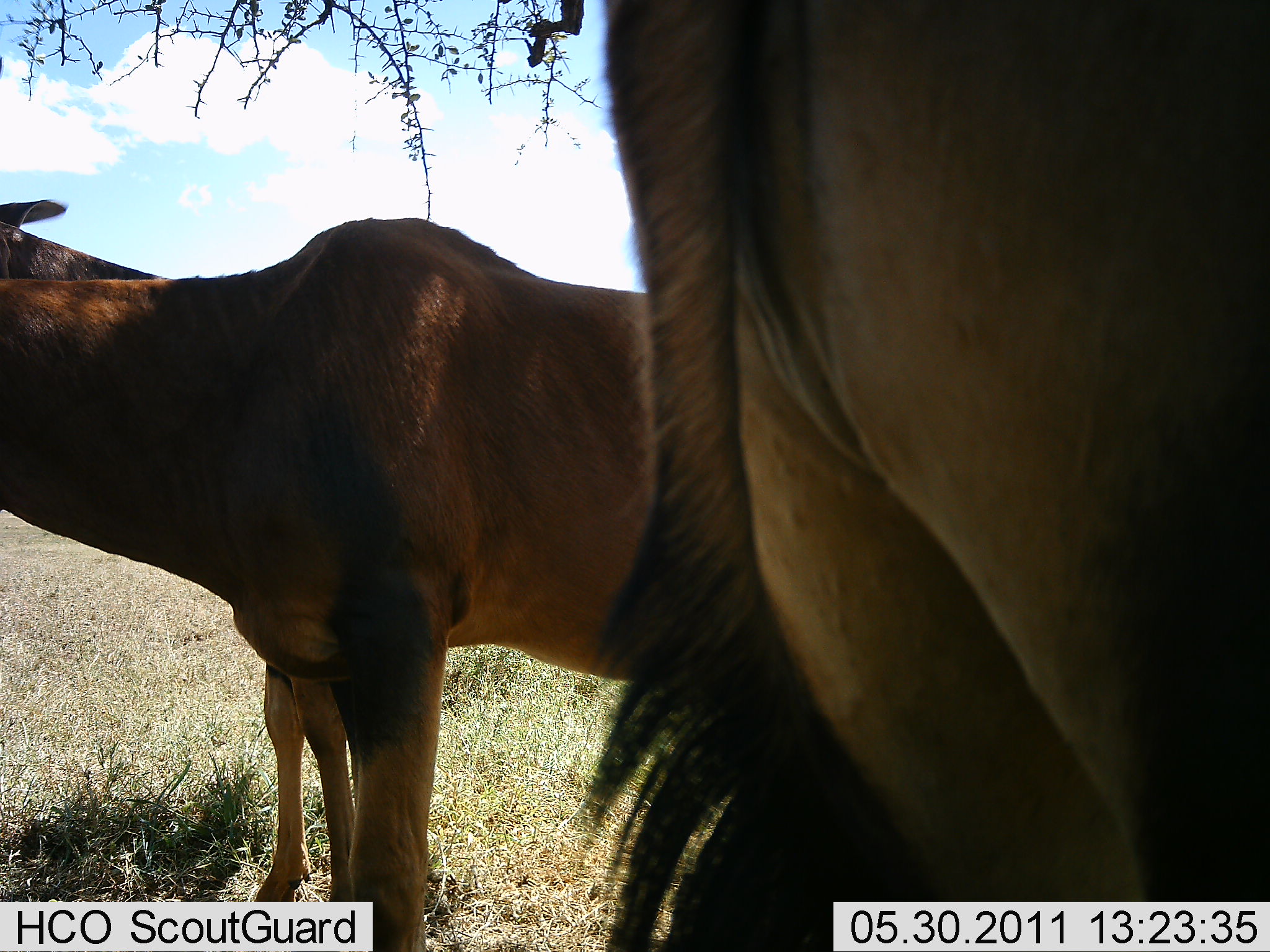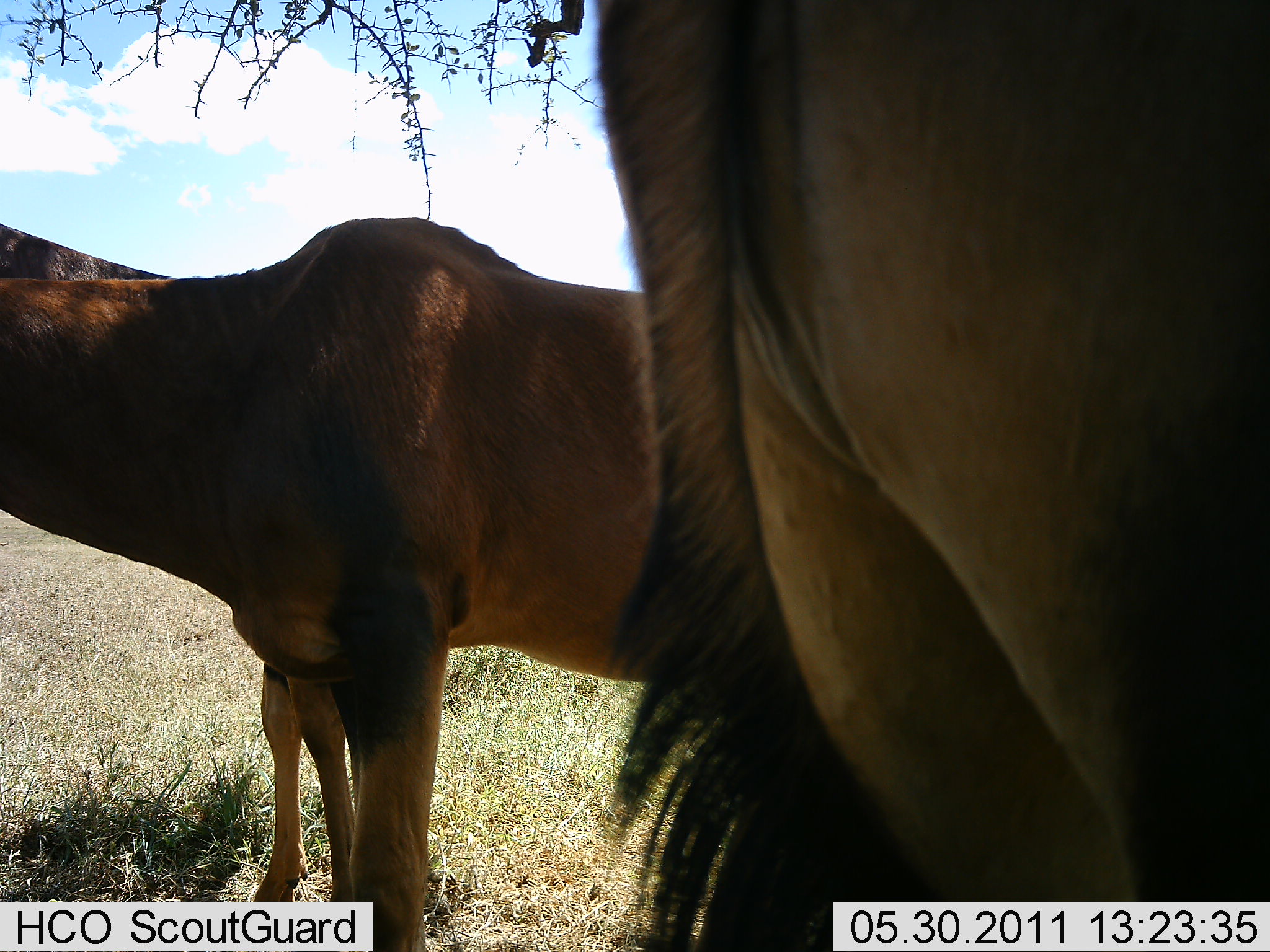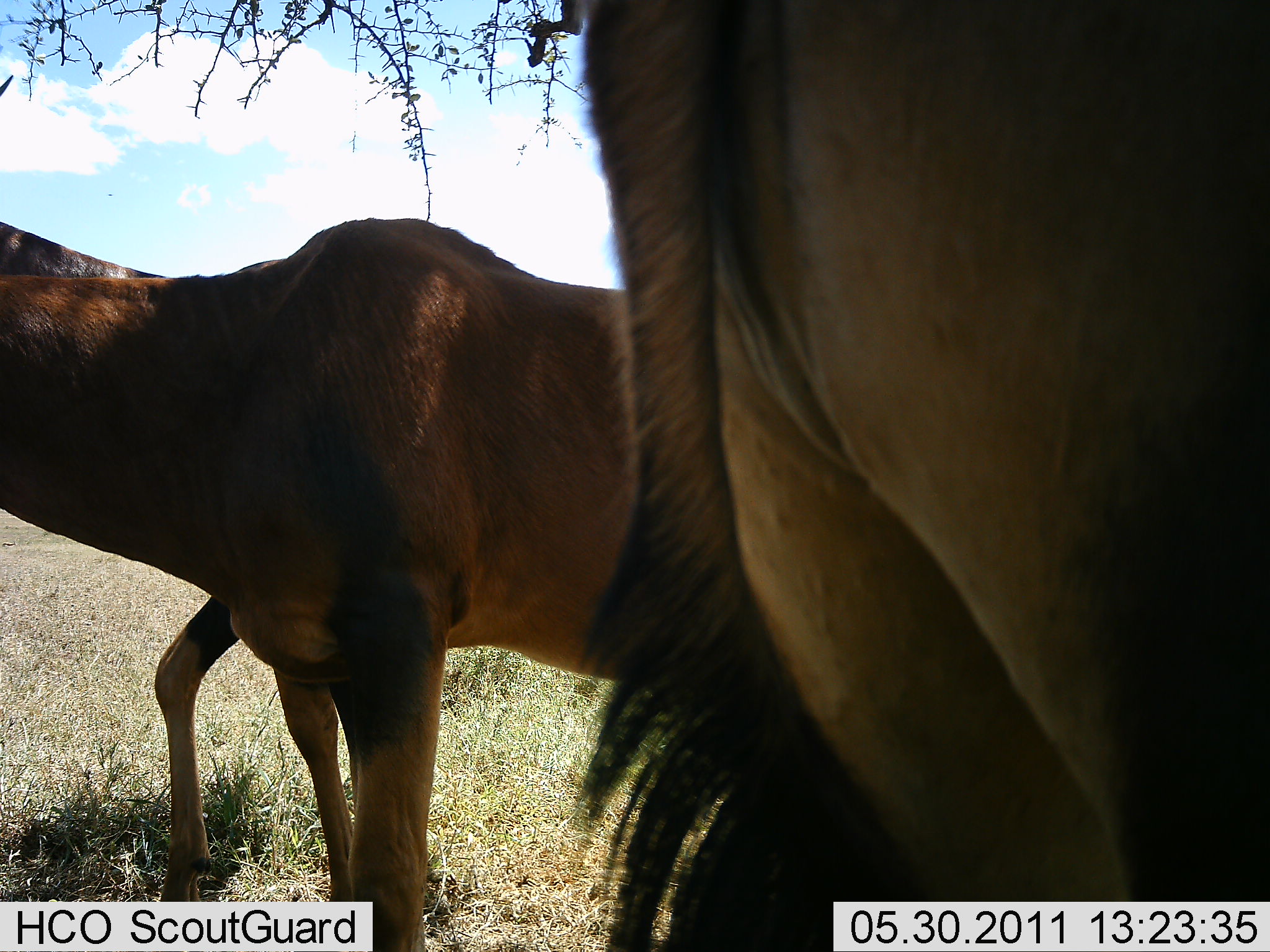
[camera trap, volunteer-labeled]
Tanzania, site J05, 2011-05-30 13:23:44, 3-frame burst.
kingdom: Animalia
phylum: Chordata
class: Mammalia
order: Artiodactyla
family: Bovidae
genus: Damaliscus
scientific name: Damaliscus lunatus jimela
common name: topi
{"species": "topi (Damaliscus lunatus jimela)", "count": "3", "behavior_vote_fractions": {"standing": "80%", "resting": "20%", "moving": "10%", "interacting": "0%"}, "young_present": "10%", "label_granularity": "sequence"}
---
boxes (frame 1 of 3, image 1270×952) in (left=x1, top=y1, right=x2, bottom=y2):
animal: (left=600, top=1, right=1268, bottom=952); (left=0, top=218, right=671, bottom=952); (left=1, top=190, right=367, bottom=903)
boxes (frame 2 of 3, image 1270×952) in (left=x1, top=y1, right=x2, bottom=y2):
animal: (left=583, top=1, right=1269, bottom=952); (left=0, top=213, right=649, bottom=951); (left=1, top=199, right=359, bottom=902)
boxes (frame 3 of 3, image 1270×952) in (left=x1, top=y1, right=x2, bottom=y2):
animal: (left=572, top=1, right=1269, bottom=952); (left=0, top=216, right=634, bottom=950); (left=3, top=208, right=355, bottom=902)